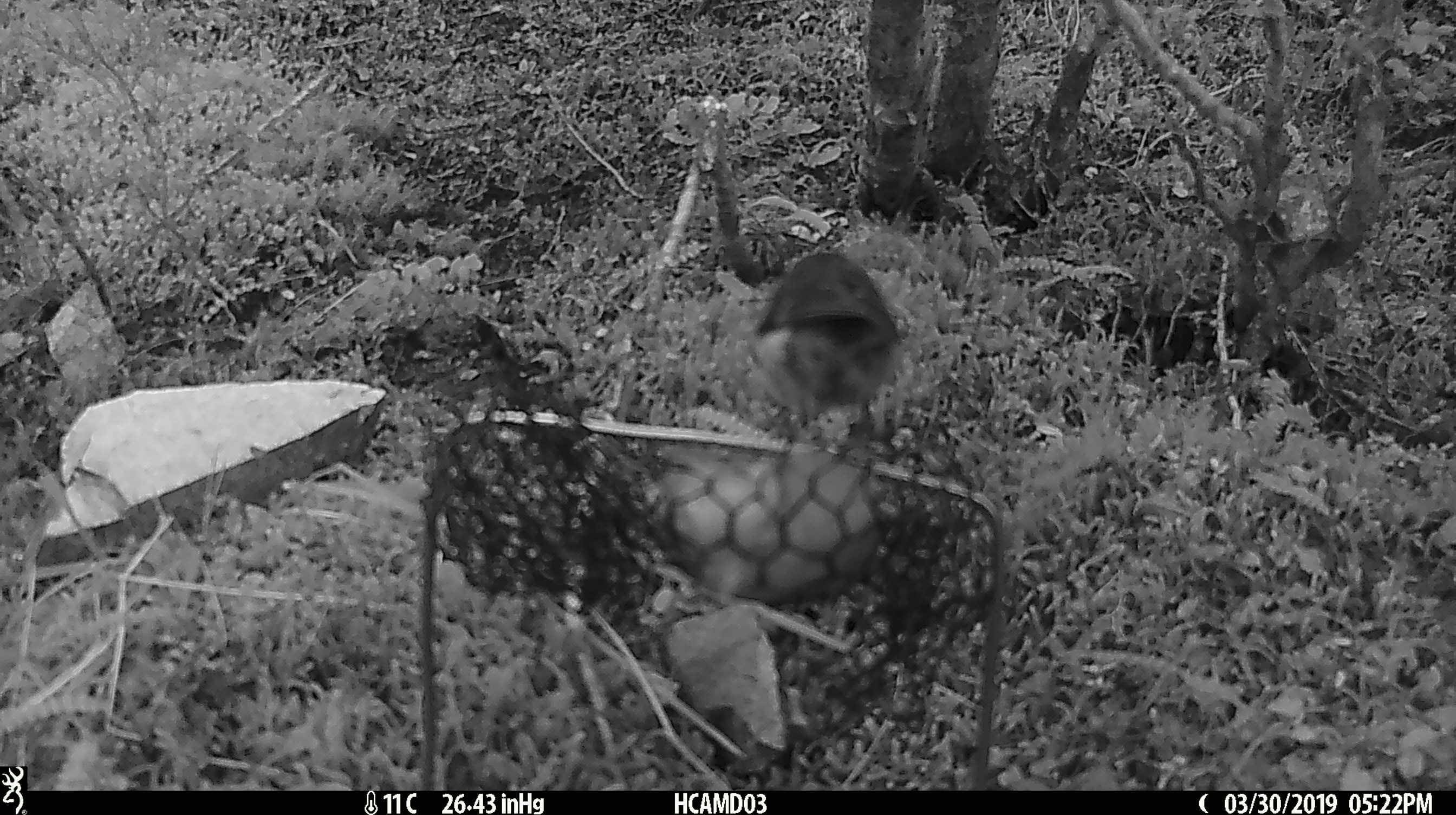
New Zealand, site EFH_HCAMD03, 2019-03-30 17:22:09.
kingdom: Animalia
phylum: Chordata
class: Aves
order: Passeriformes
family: Acanthisittidae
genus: Acanthisitta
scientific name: Acanthisitta chloris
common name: rifleman